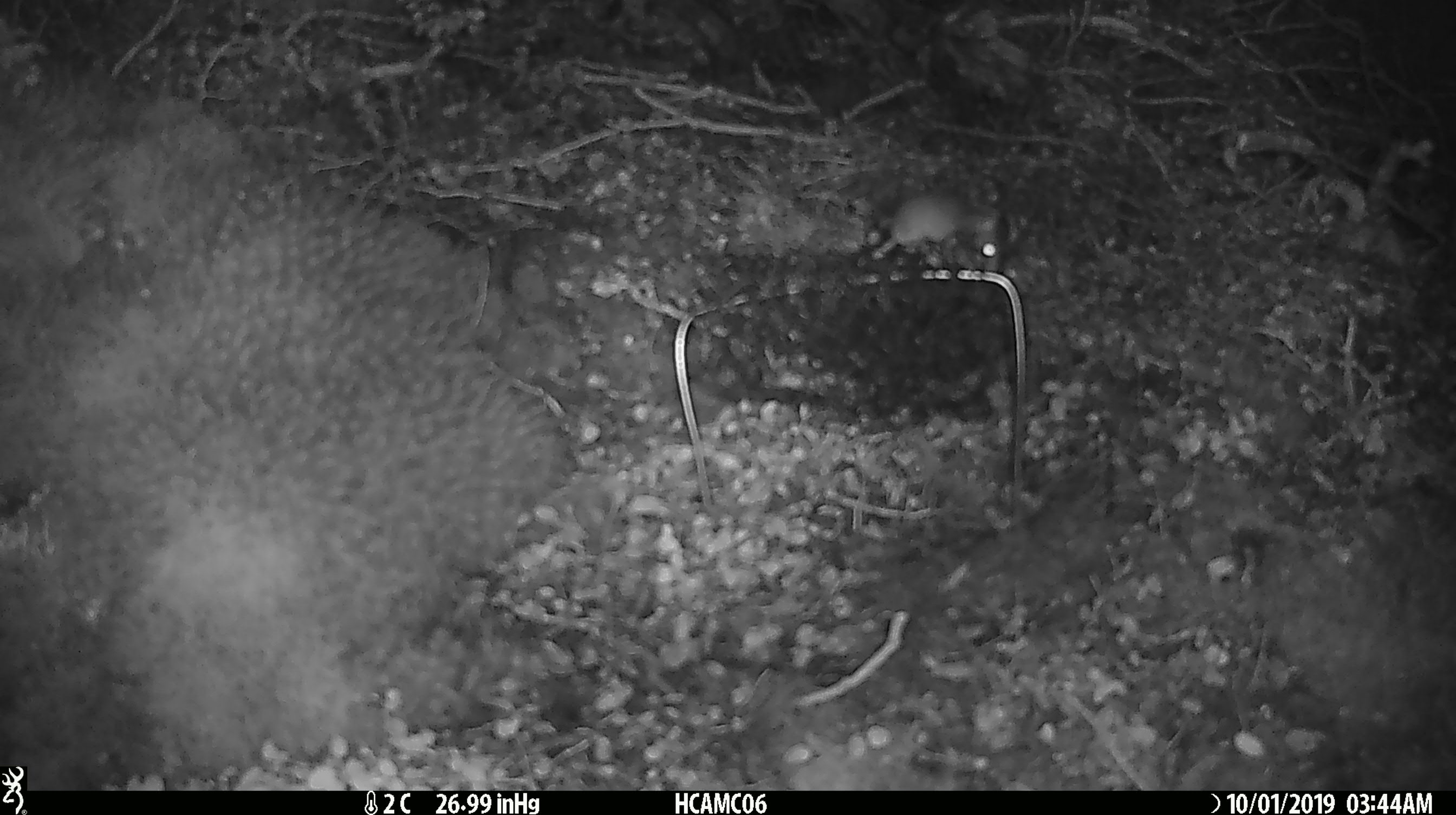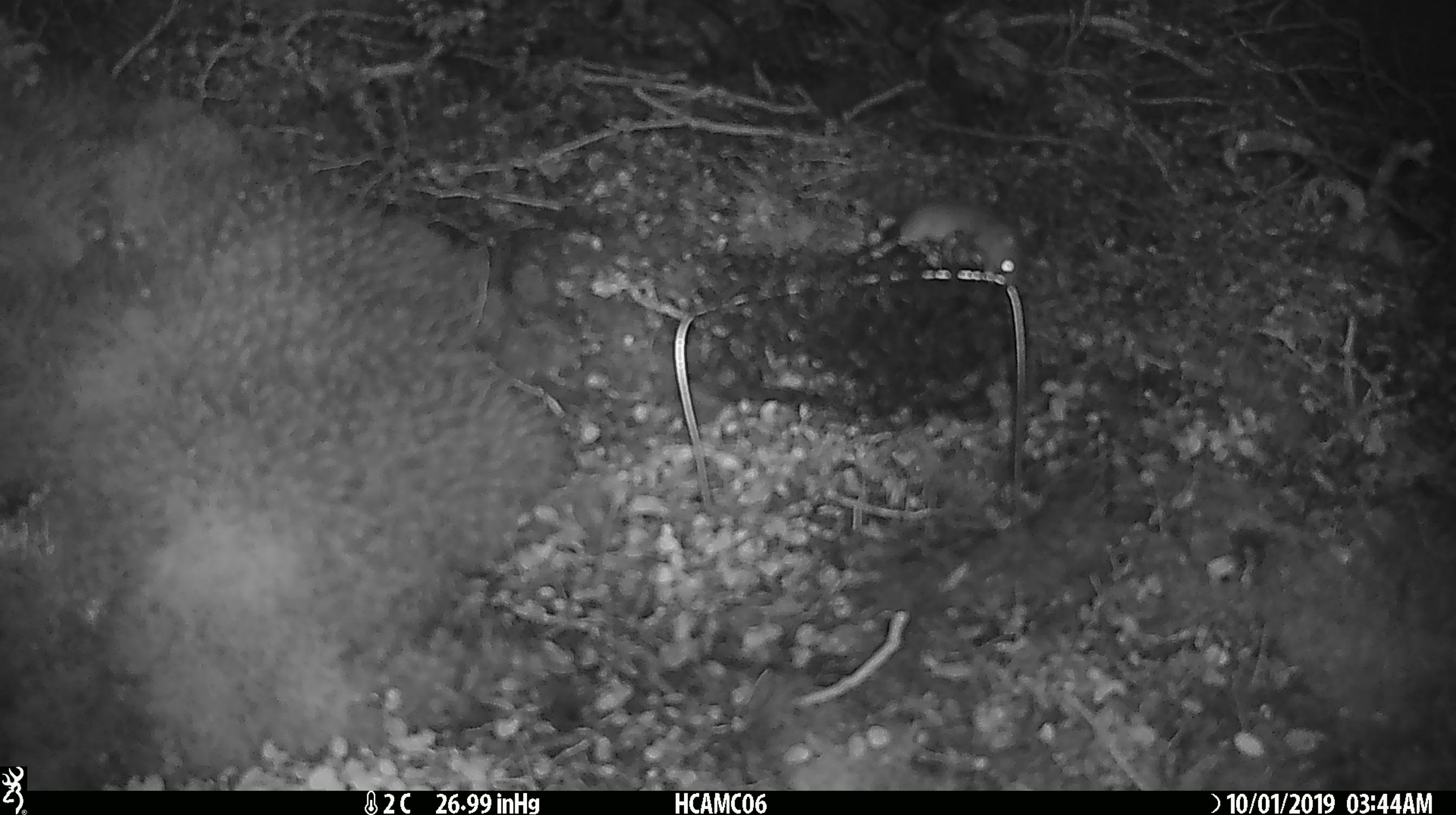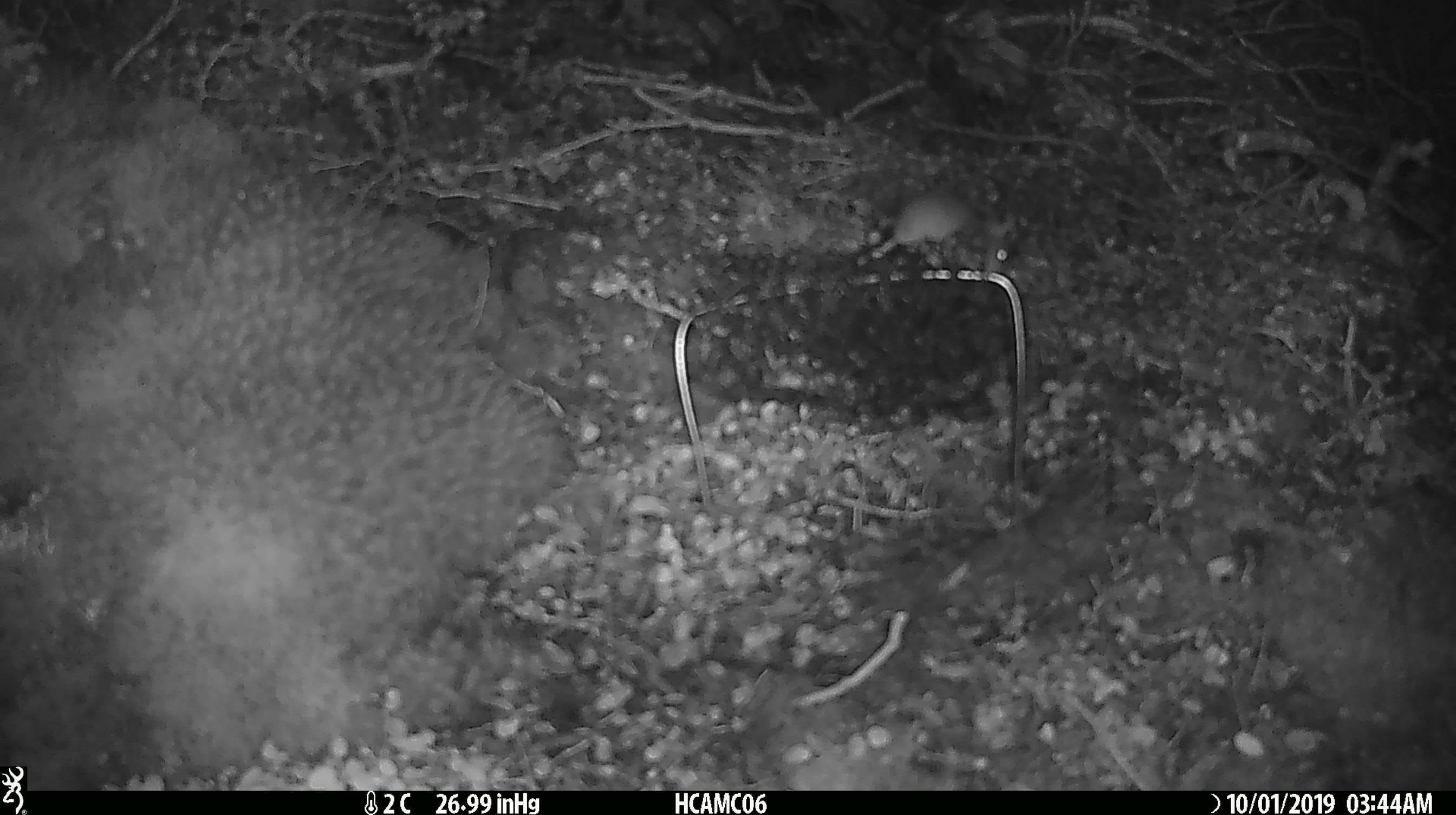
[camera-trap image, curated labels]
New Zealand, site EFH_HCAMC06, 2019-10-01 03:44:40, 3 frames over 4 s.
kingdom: Animalia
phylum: Chordata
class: Mammalia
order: Rodentia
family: Muridae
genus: Mus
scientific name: Mus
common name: mouse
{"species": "mouse (Mus)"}